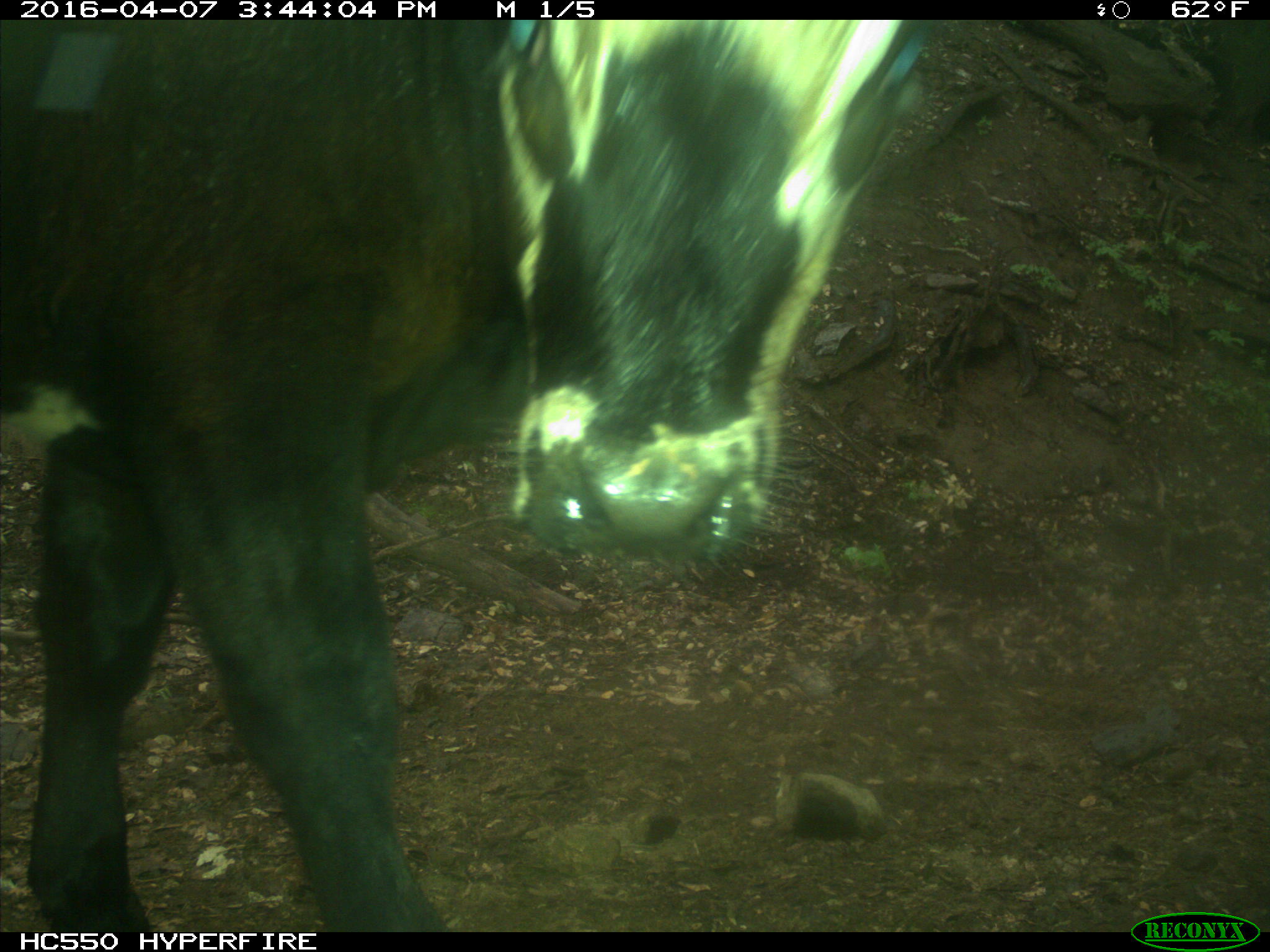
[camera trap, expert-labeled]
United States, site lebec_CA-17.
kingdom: Animalia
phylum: Chordata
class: Mammalia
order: Artiodactyla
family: Bovidae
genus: Bos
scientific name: Bos taurus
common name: domestic cow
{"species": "Bos taurus (domestic cow)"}